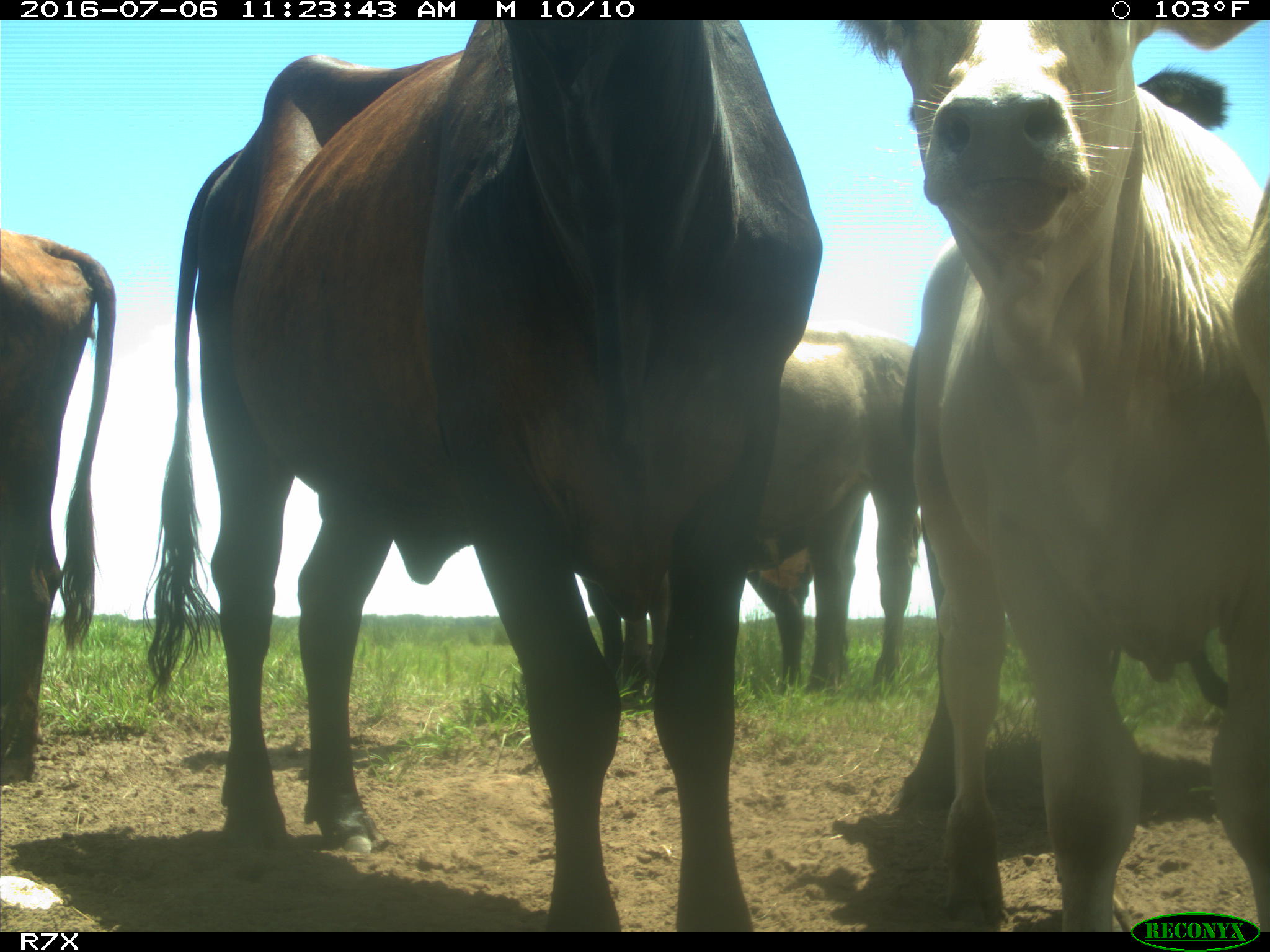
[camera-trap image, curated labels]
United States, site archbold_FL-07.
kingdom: Animalia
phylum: Chordata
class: Mammalia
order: Artiodactyla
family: Bovidae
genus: Bos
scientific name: Bos taurus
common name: domestic cow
Bos taurus (domestic cow).